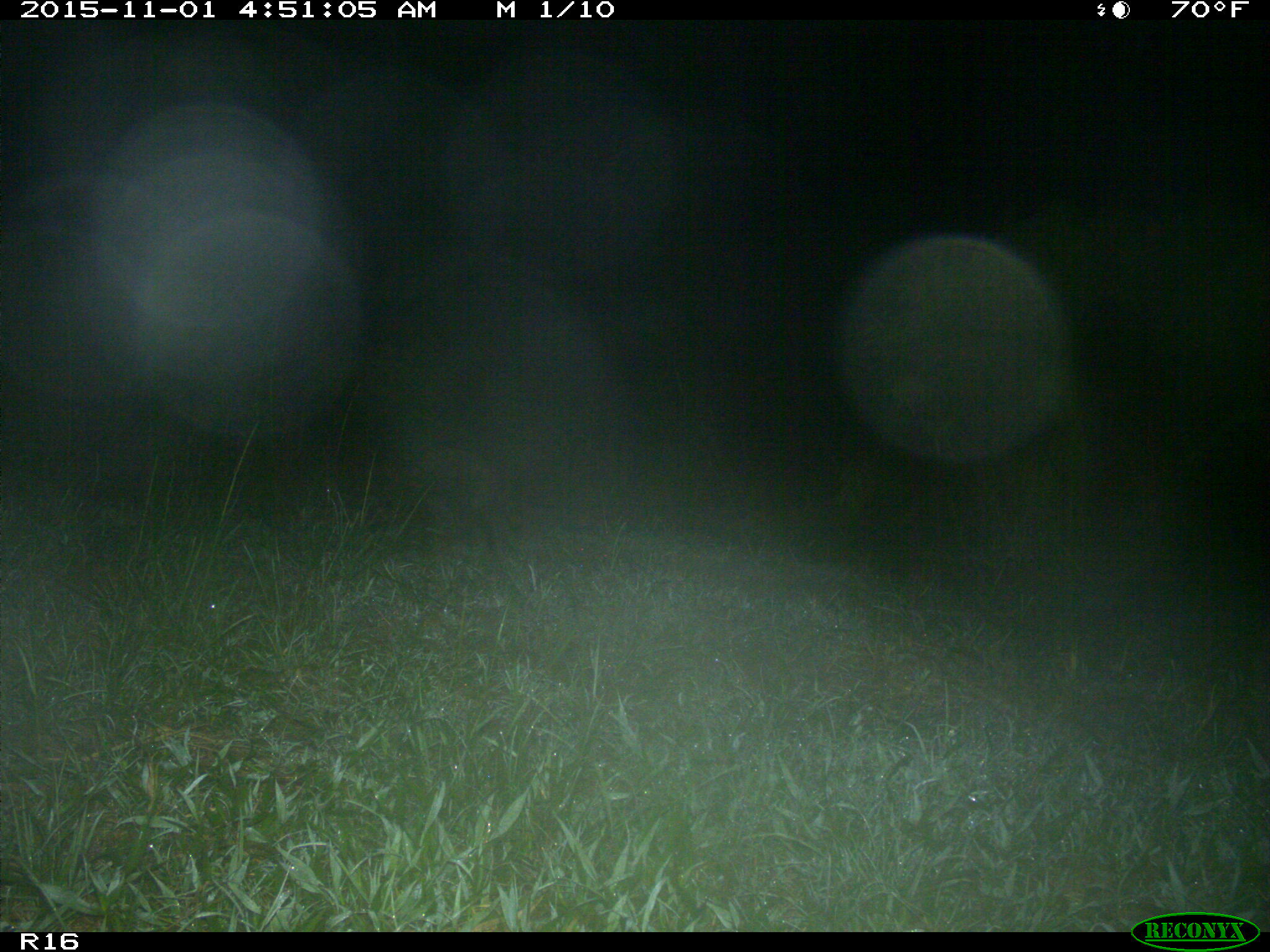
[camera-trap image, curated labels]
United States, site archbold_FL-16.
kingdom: Animalia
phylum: Chordata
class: Mammalia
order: Carnivora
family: Procyonidae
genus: Procyon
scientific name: Procyon lotor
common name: common raccoon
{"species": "Procyon lotor (common raccoon)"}